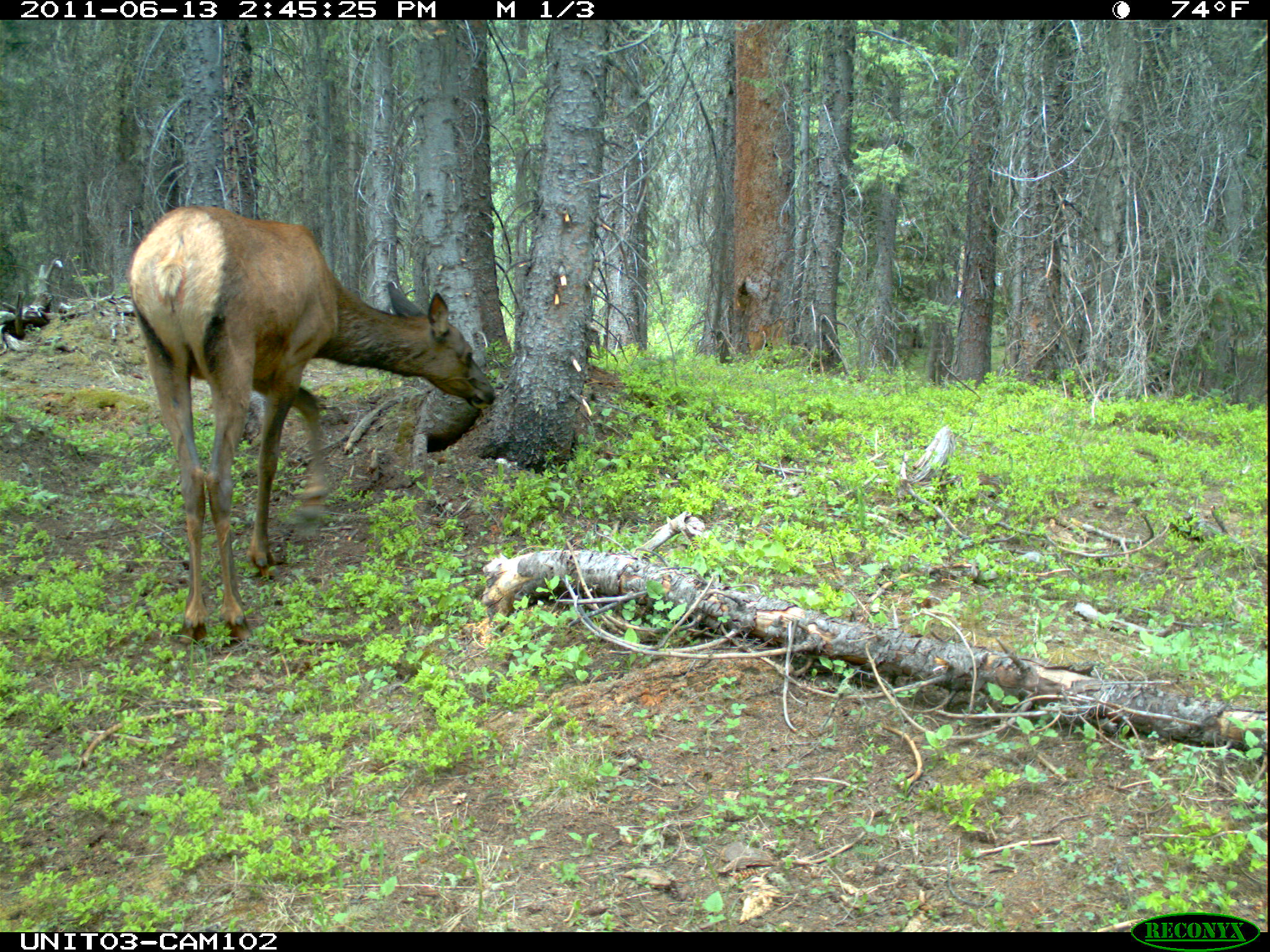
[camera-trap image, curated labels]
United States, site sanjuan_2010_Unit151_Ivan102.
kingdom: Animalia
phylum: Chordata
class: Mammalia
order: Artiodactyla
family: Cervidae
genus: Cervus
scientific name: Cervus elaphus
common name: red deer